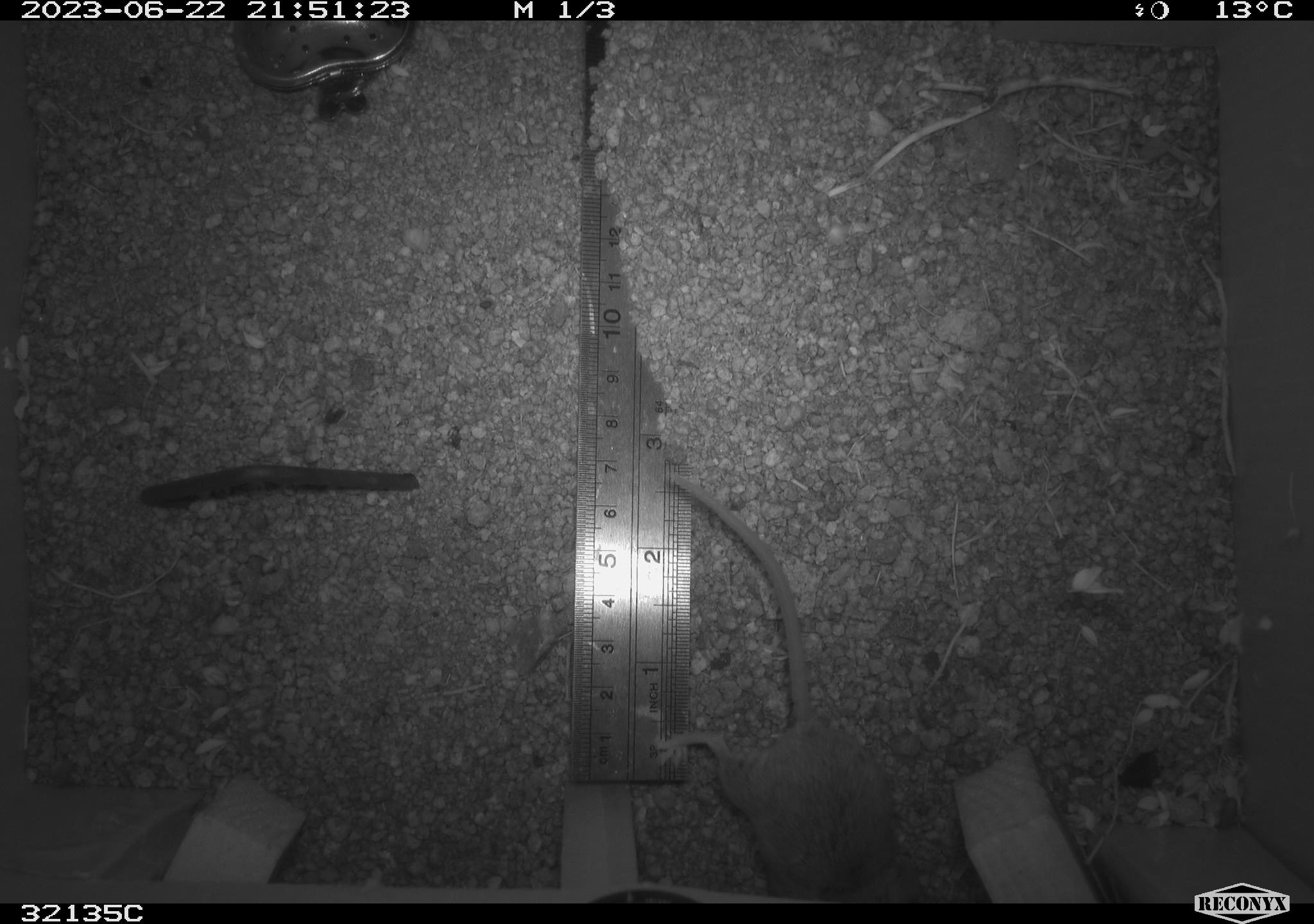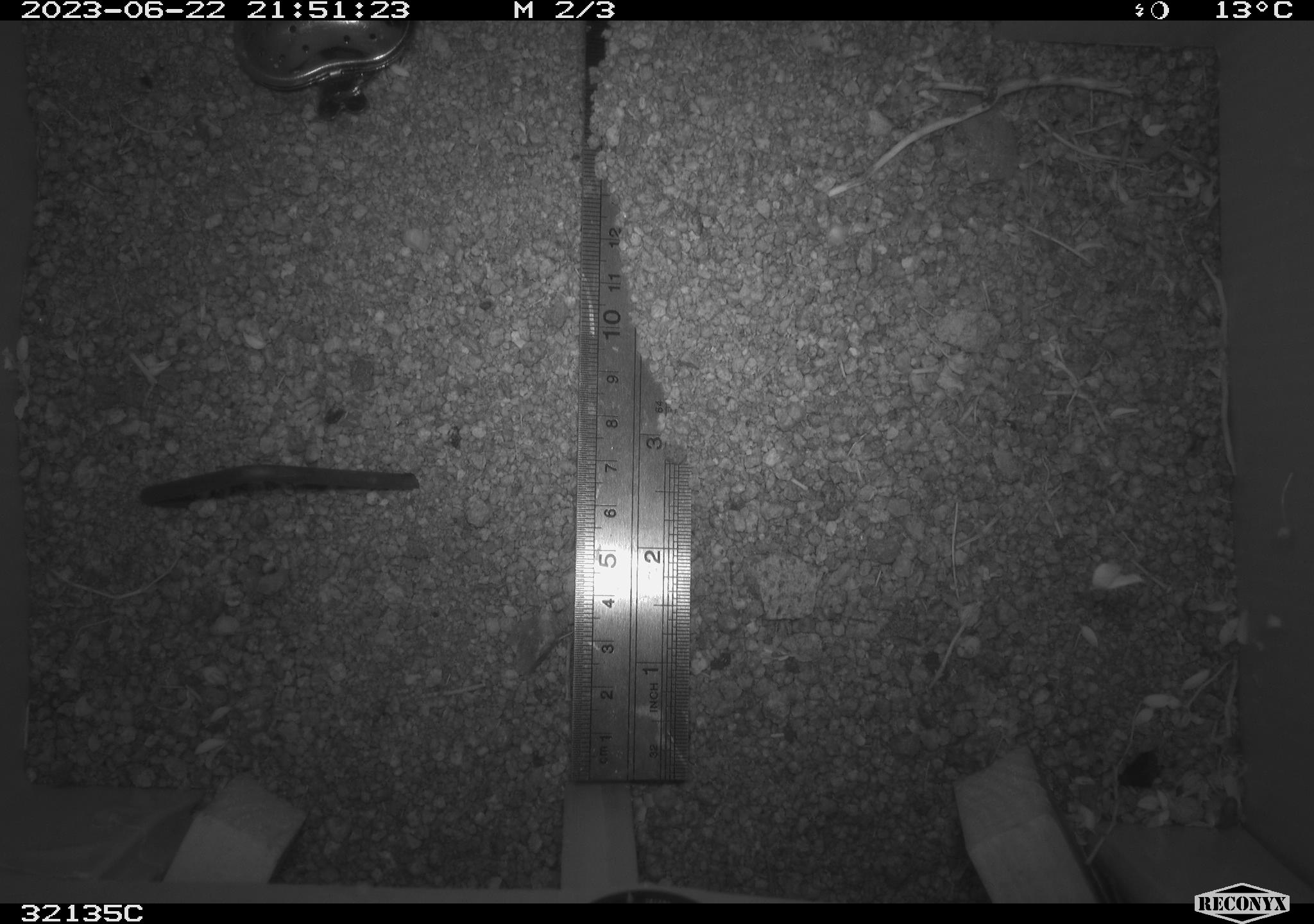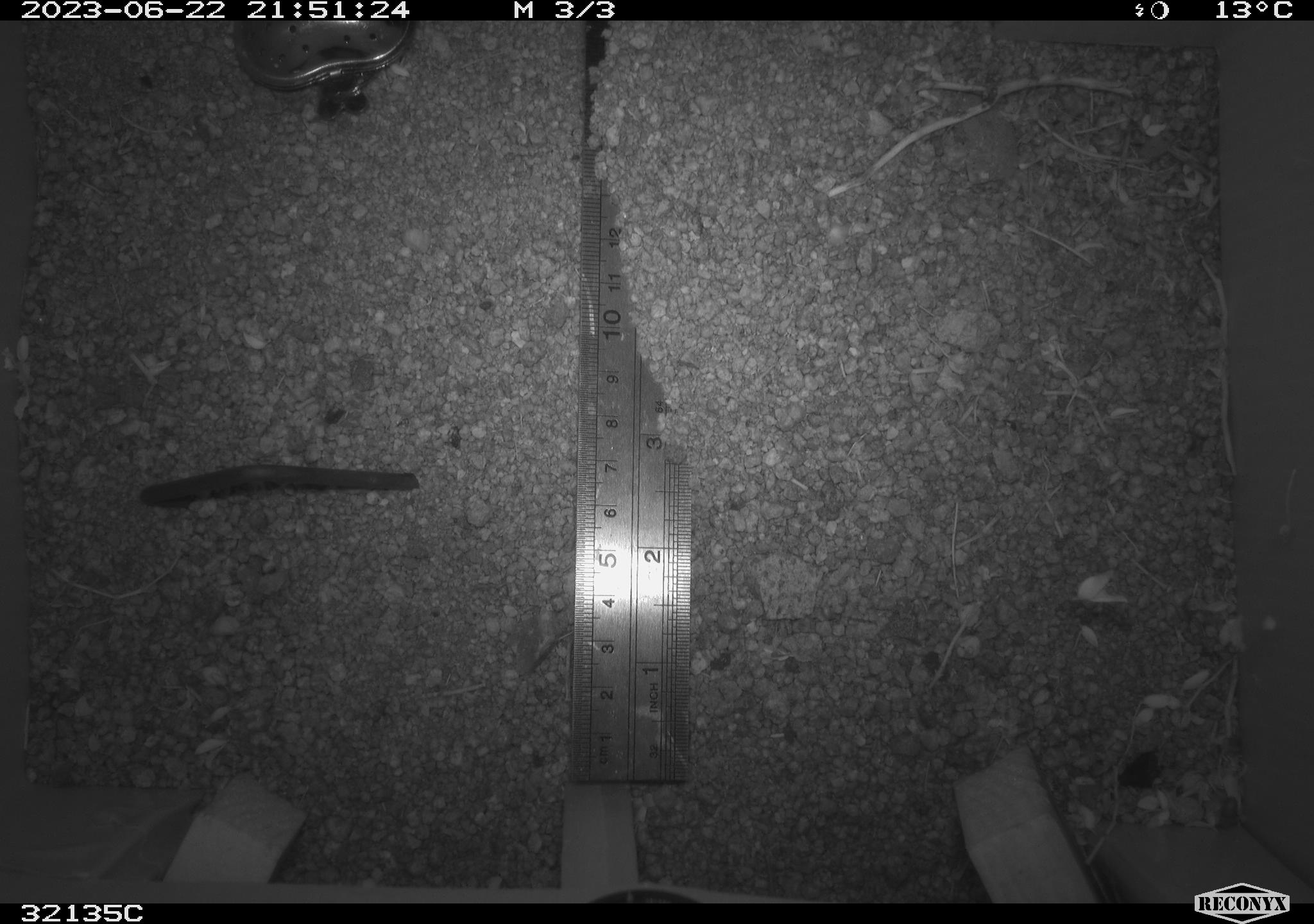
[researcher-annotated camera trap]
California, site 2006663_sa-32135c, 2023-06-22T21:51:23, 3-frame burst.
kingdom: Animalia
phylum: Chordata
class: Mammalia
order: Rodentia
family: Cricetidae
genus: Peromyscus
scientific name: Peromyscus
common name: deer mice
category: peromyscus species